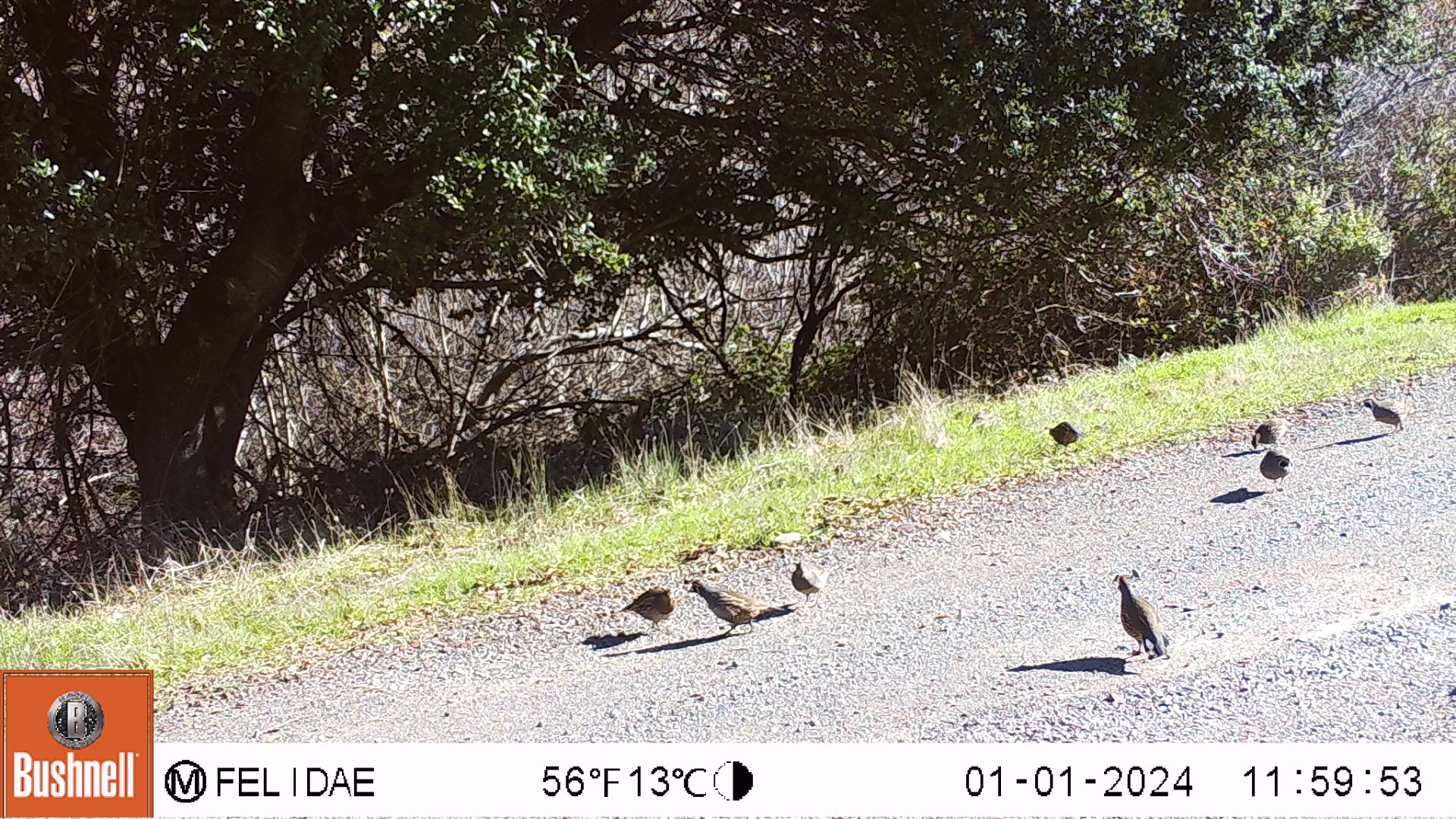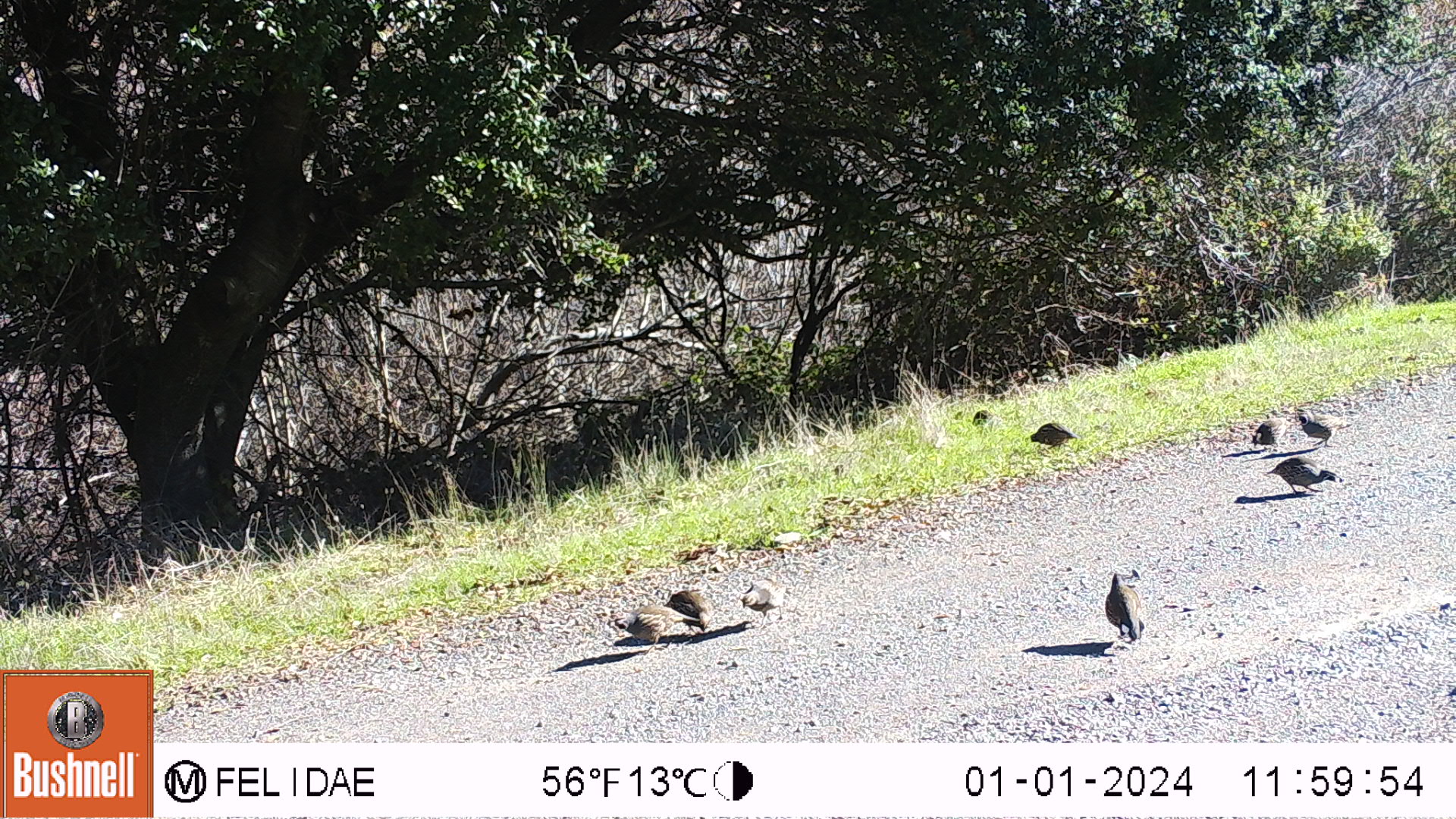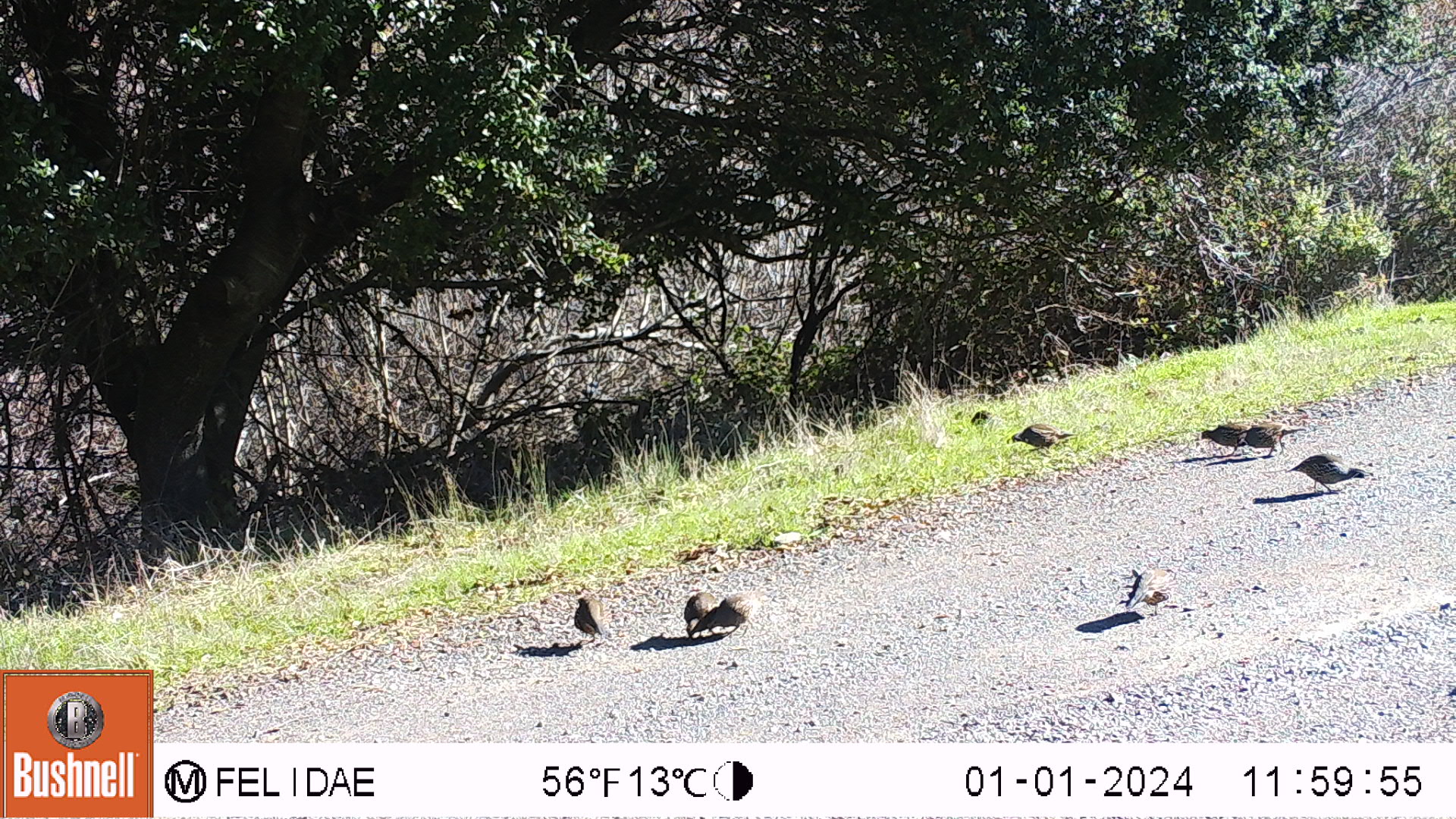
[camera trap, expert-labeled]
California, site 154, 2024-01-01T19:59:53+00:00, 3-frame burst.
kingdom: Animalia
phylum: Chordata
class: Aves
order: Galliformes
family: Odontophoridae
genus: Callipepla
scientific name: Callipepla californica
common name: california quail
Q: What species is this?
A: California quail (Callipepla californica).